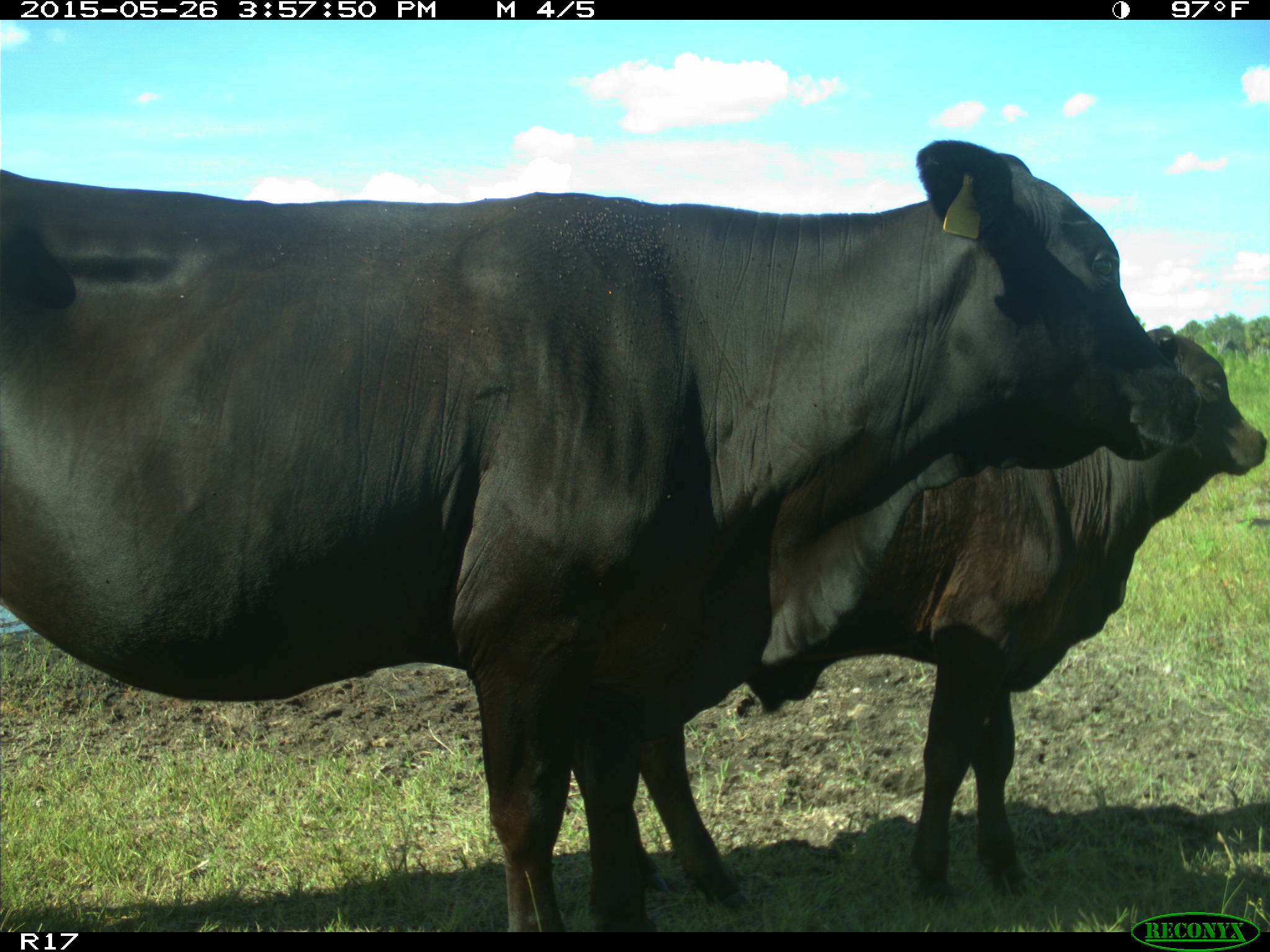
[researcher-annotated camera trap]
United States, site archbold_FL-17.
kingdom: Animalia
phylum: Chordata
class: Mammalia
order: Artiodactyla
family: Bovidae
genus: Bos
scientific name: Bos taurus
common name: domestic cow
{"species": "Bos taurus (domestic cow)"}